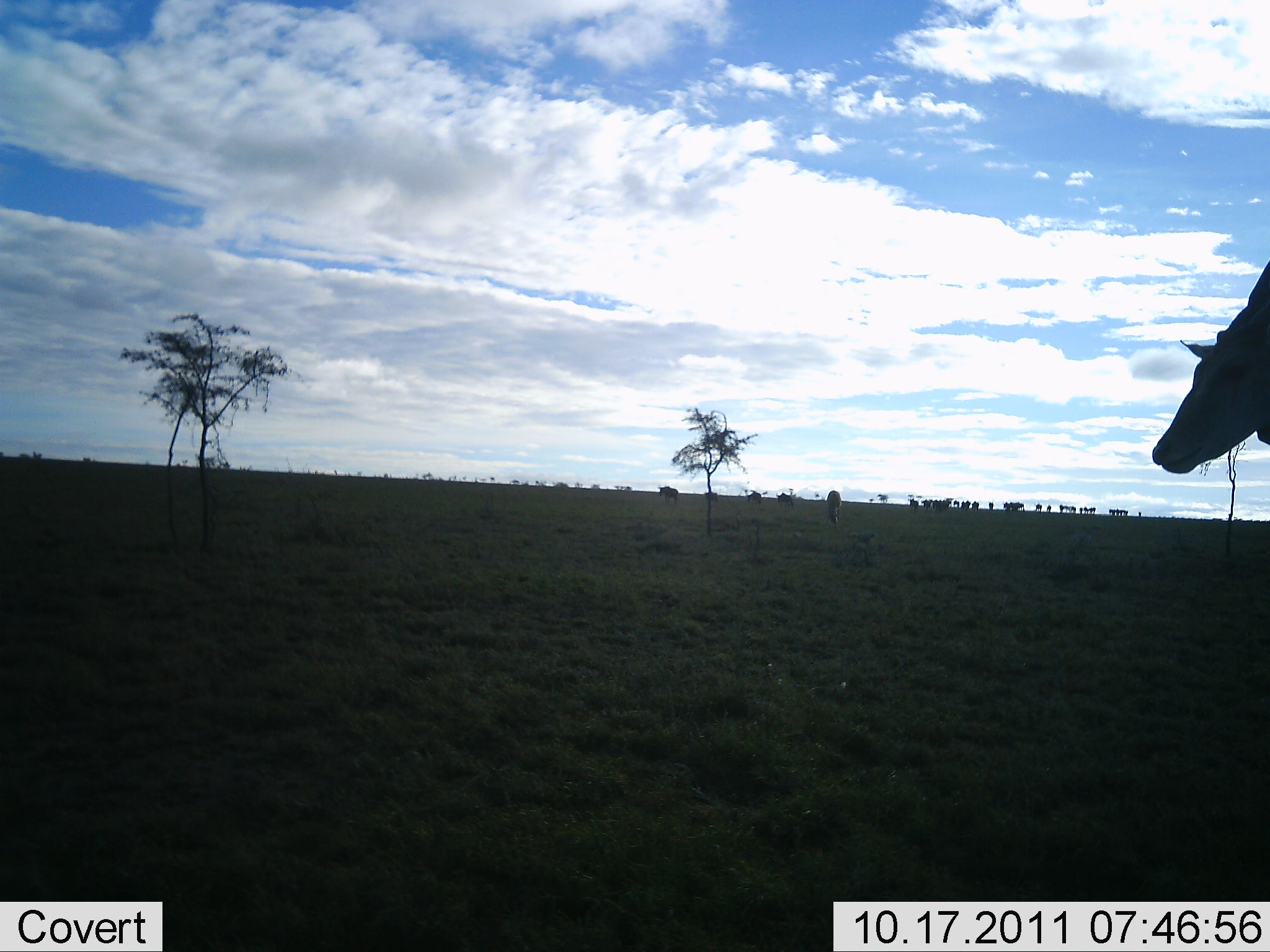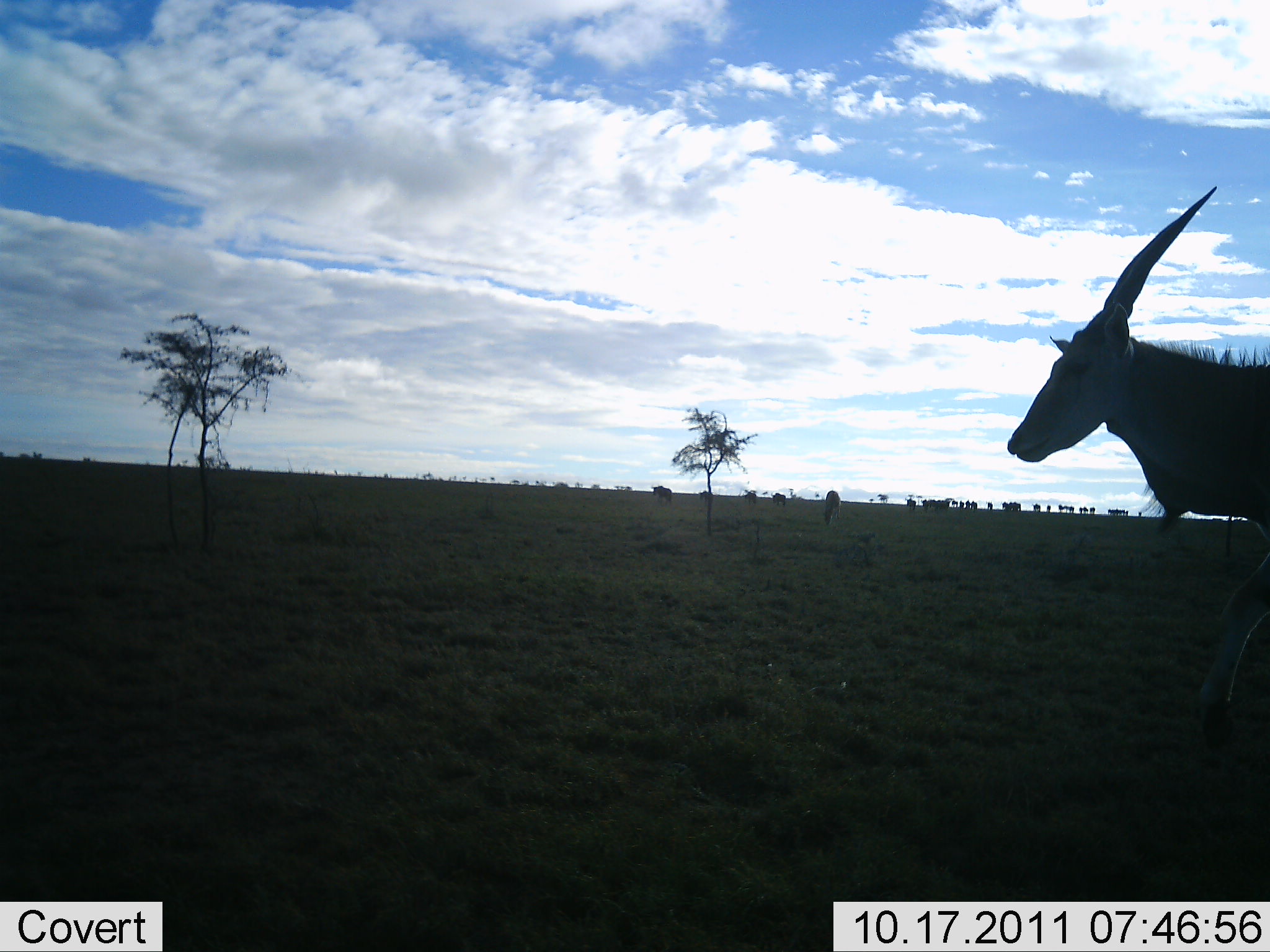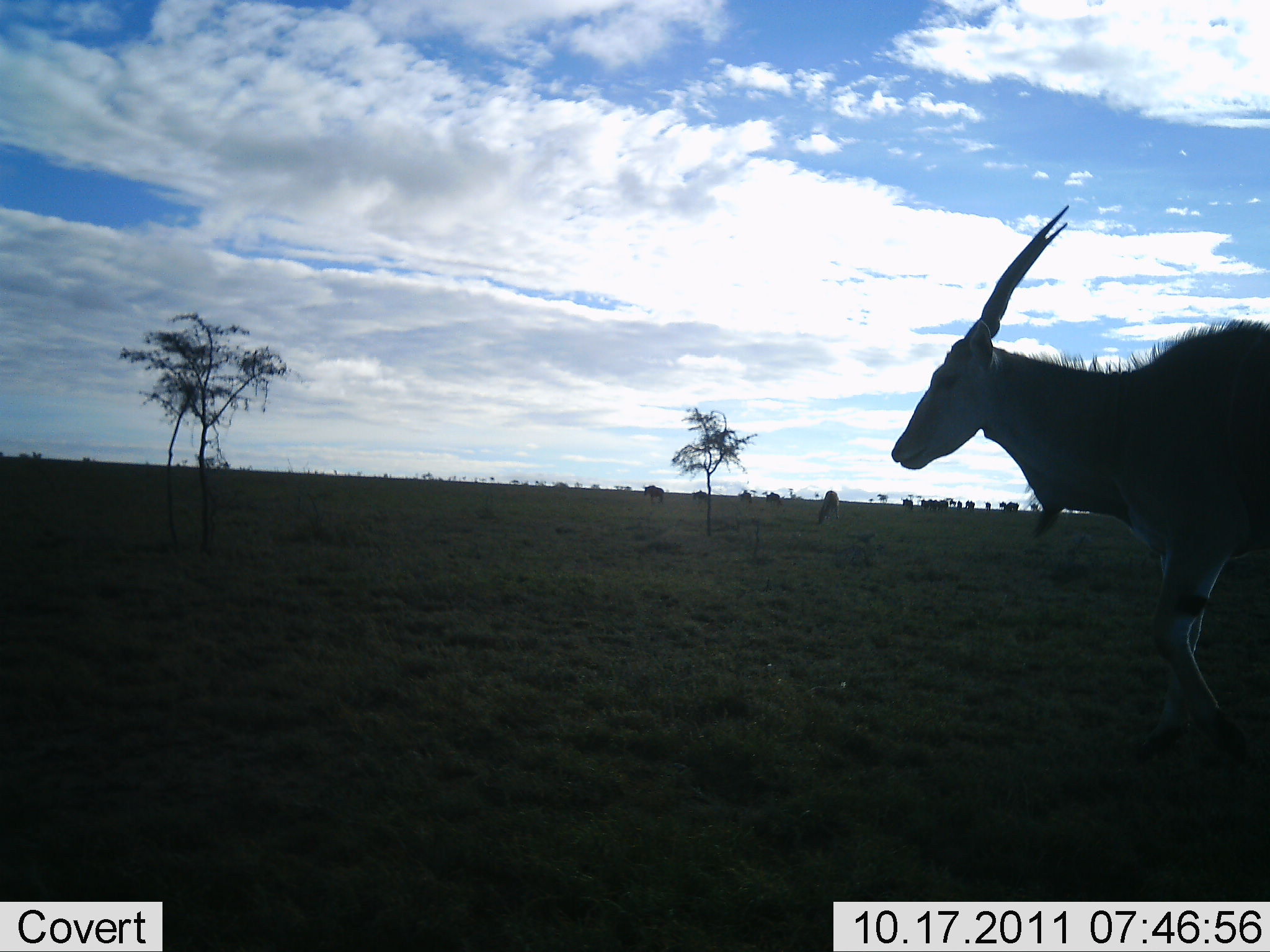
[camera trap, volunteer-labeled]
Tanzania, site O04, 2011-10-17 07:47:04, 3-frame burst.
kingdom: Animalia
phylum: Chordata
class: Mammalia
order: Artiodactyla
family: Bovidae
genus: Tragelaphus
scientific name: Tragelaphus oryx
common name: eland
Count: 1.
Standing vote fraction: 18%.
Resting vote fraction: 0%.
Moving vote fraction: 73%.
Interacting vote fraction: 0%.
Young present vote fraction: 0%.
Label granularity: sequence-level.